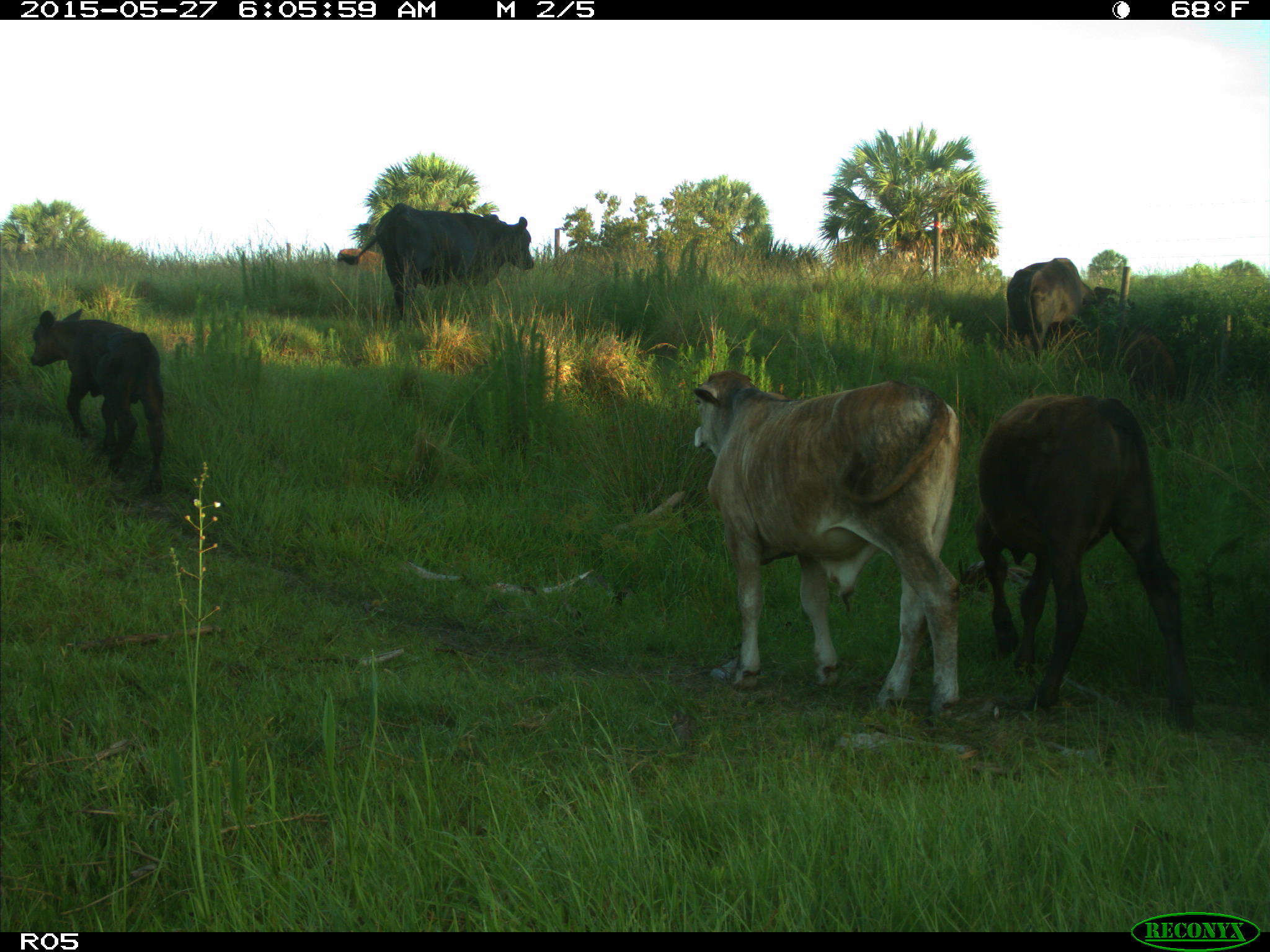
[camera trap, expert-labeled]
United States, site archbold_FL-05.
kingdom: Animalia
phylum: Chordata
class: Mammalia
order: Artiodactyla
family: Bovidae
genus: Bos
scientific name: Bos taurus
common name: domestic cow